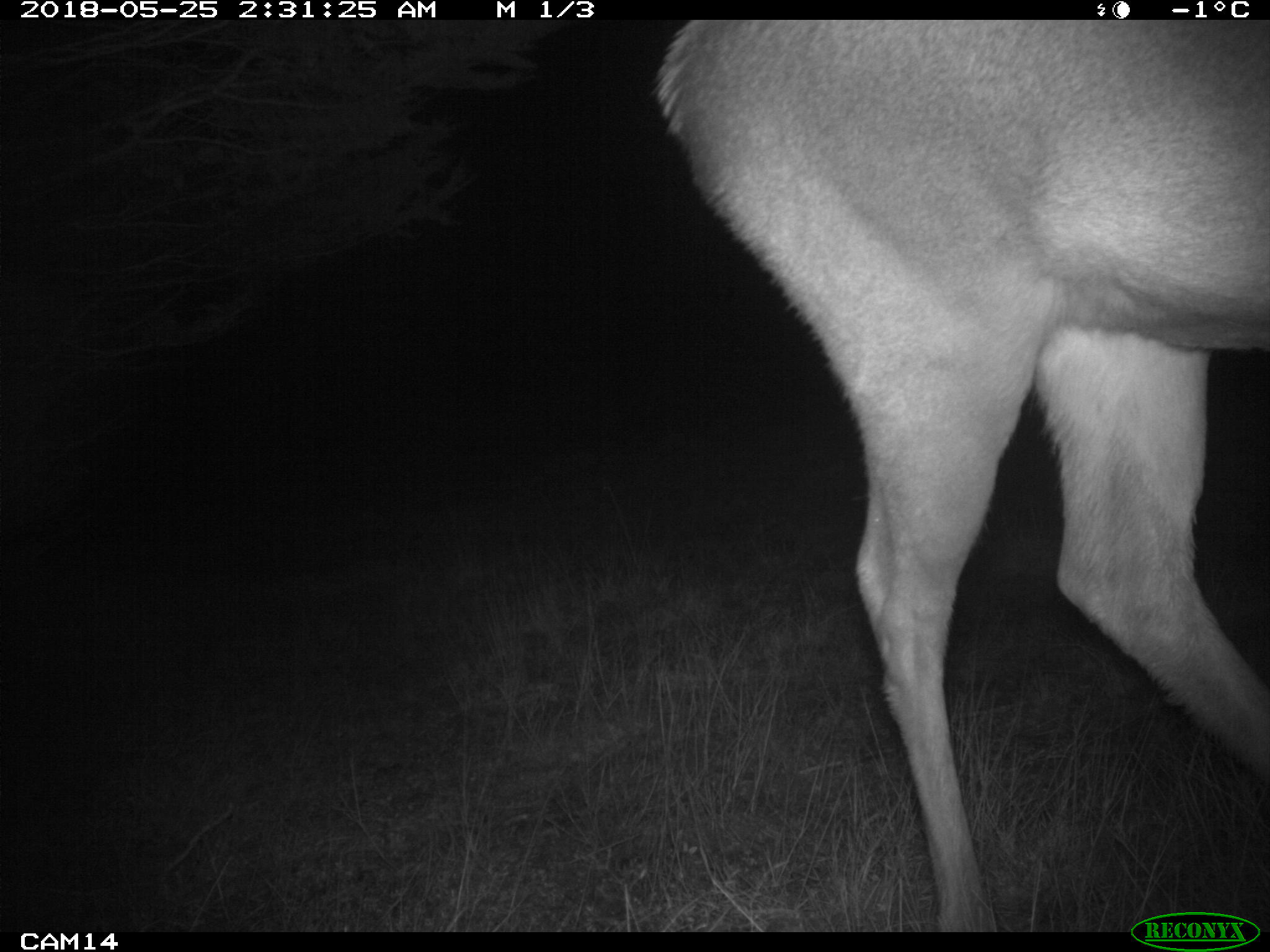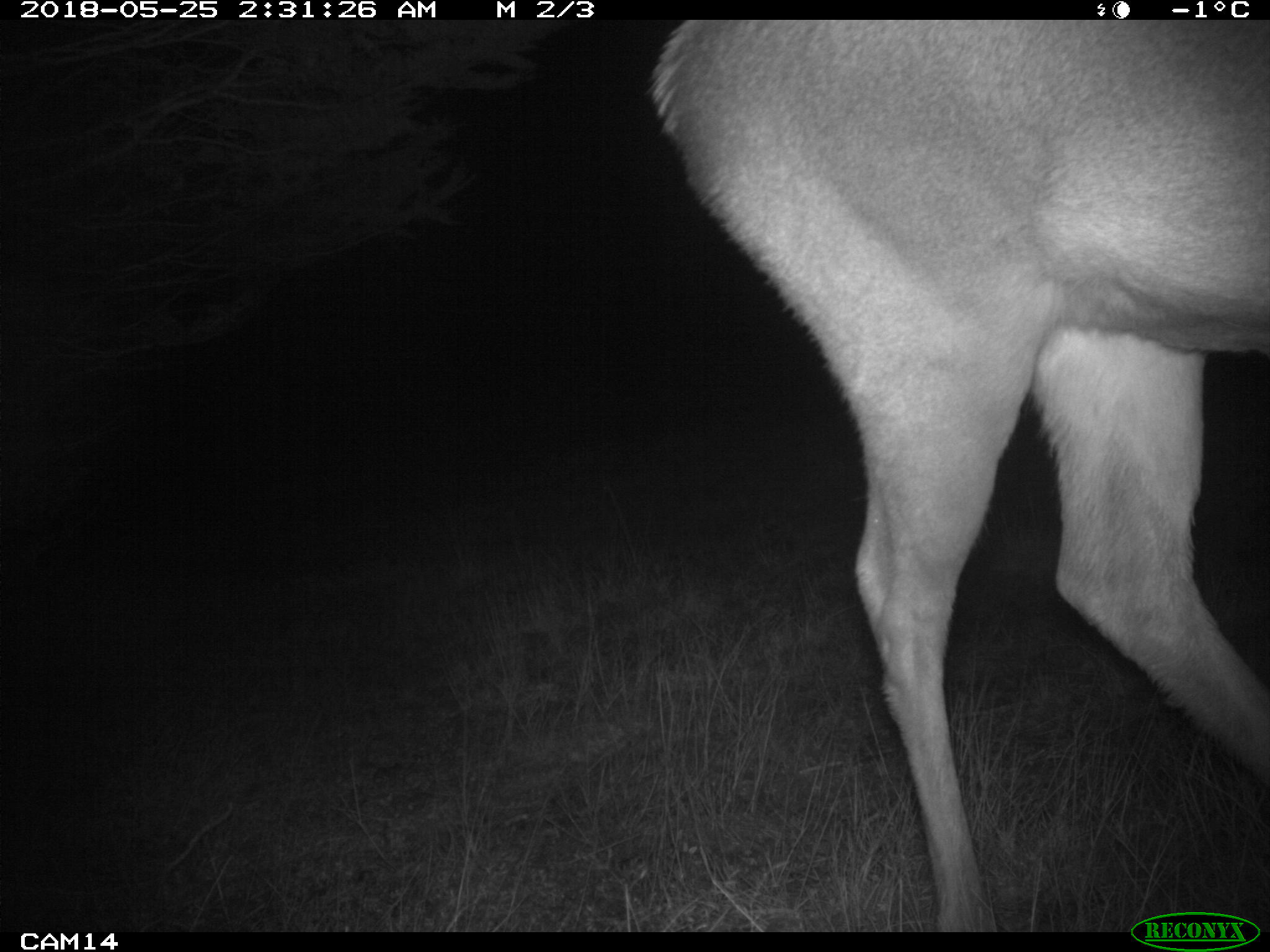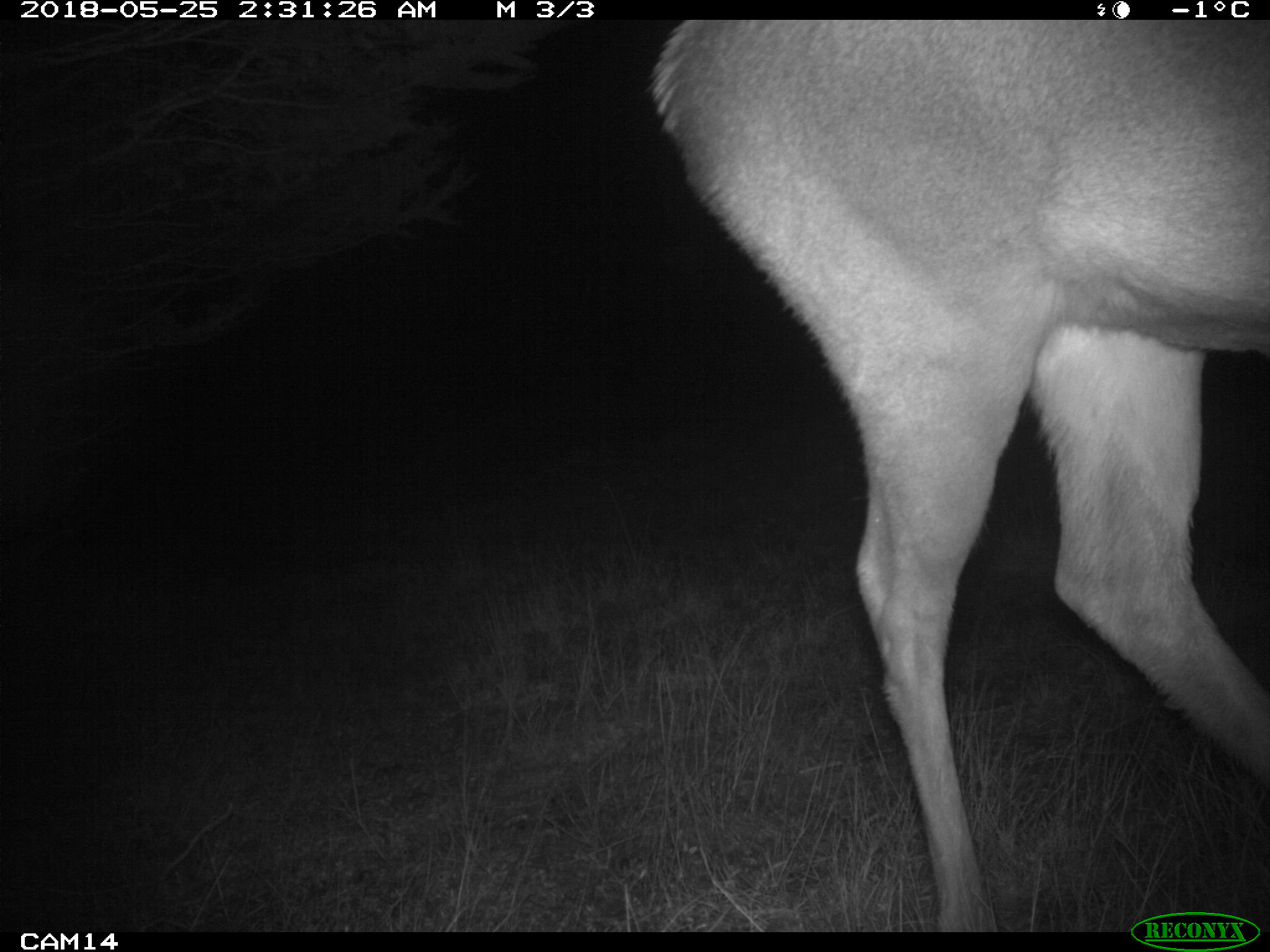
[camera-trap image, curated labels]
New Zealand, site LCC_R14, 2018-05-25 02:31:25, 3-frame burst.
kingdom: Animalia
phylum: Chordata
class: Mammalia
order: Artiodactyla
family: Cervidae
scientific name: Cervidae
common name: deer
Deer (Cervidae).